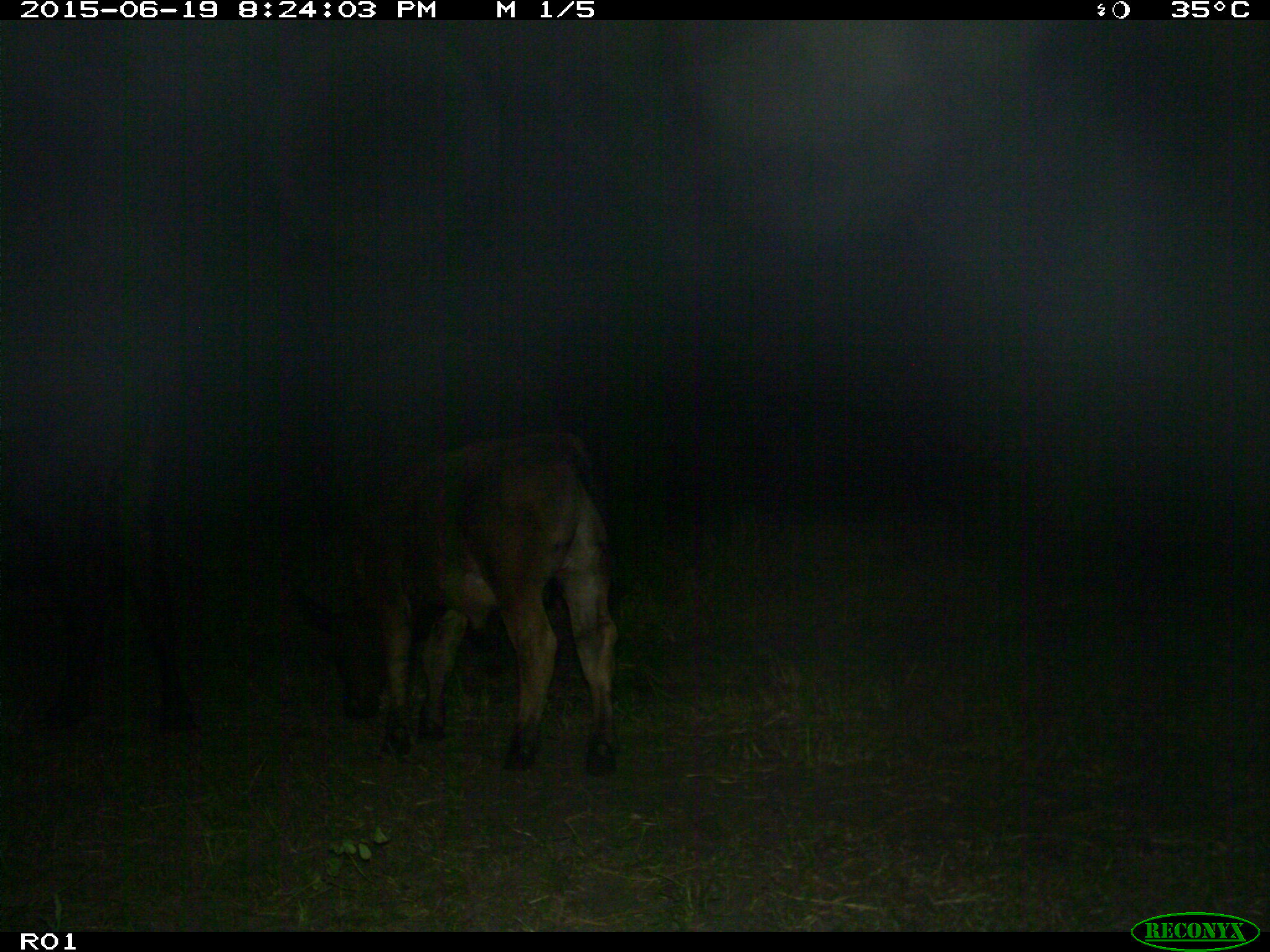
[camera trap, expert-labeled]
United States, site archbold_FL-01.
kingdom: Animalia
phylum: Chordata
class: Mammalia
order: Artiodactyla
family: Bovidae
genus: Bos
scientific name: Bos taurus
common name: domestic cow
Bos taurus (domestic cow).